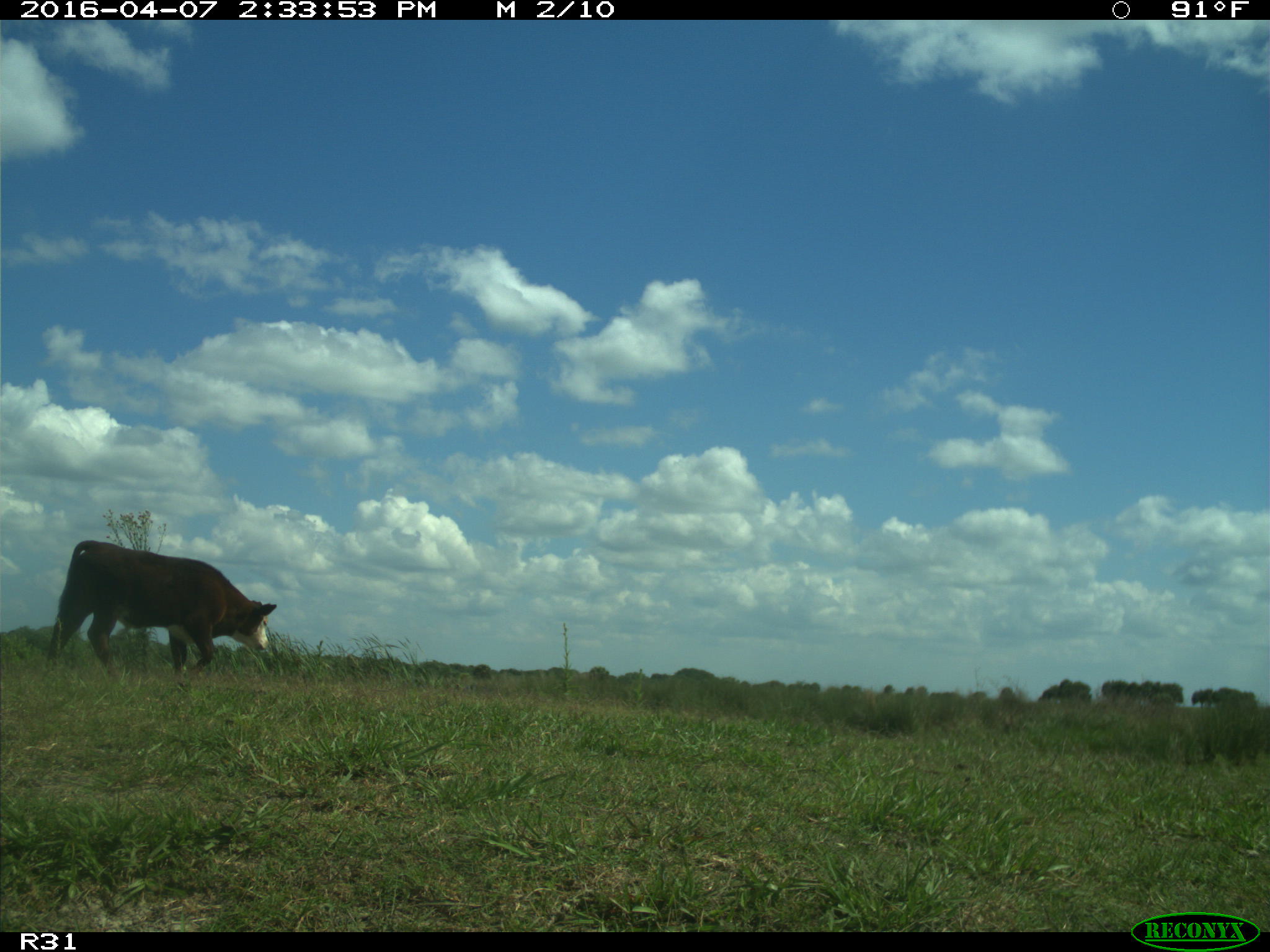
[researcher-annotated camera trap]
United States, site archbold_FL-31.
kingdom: Animalia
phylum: Chordata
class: Mammalia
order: Artiodactyla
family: Bovidae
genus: Bos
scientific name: Bos taurus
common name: domestic cow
Bos taurus (domestic cow).